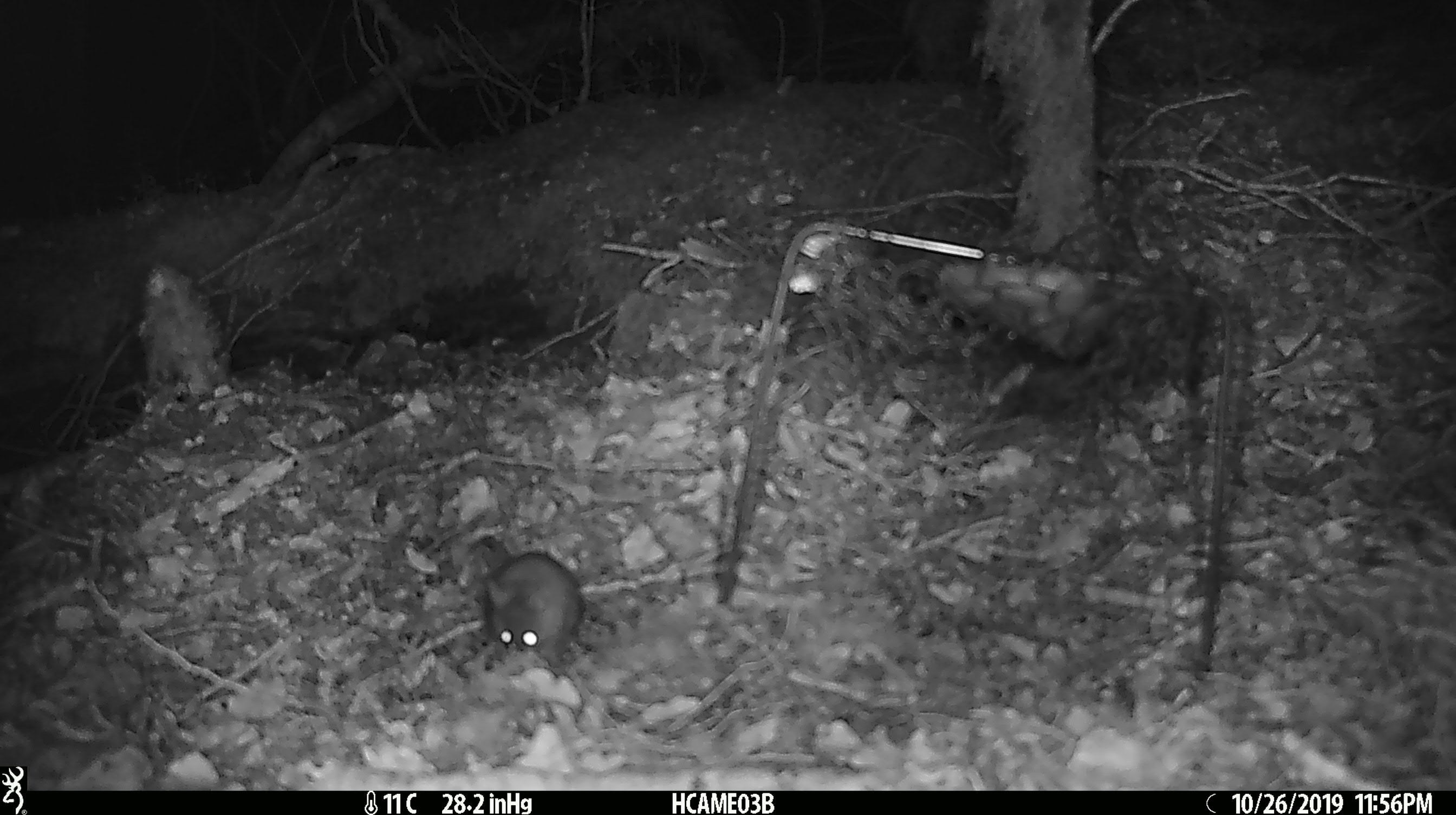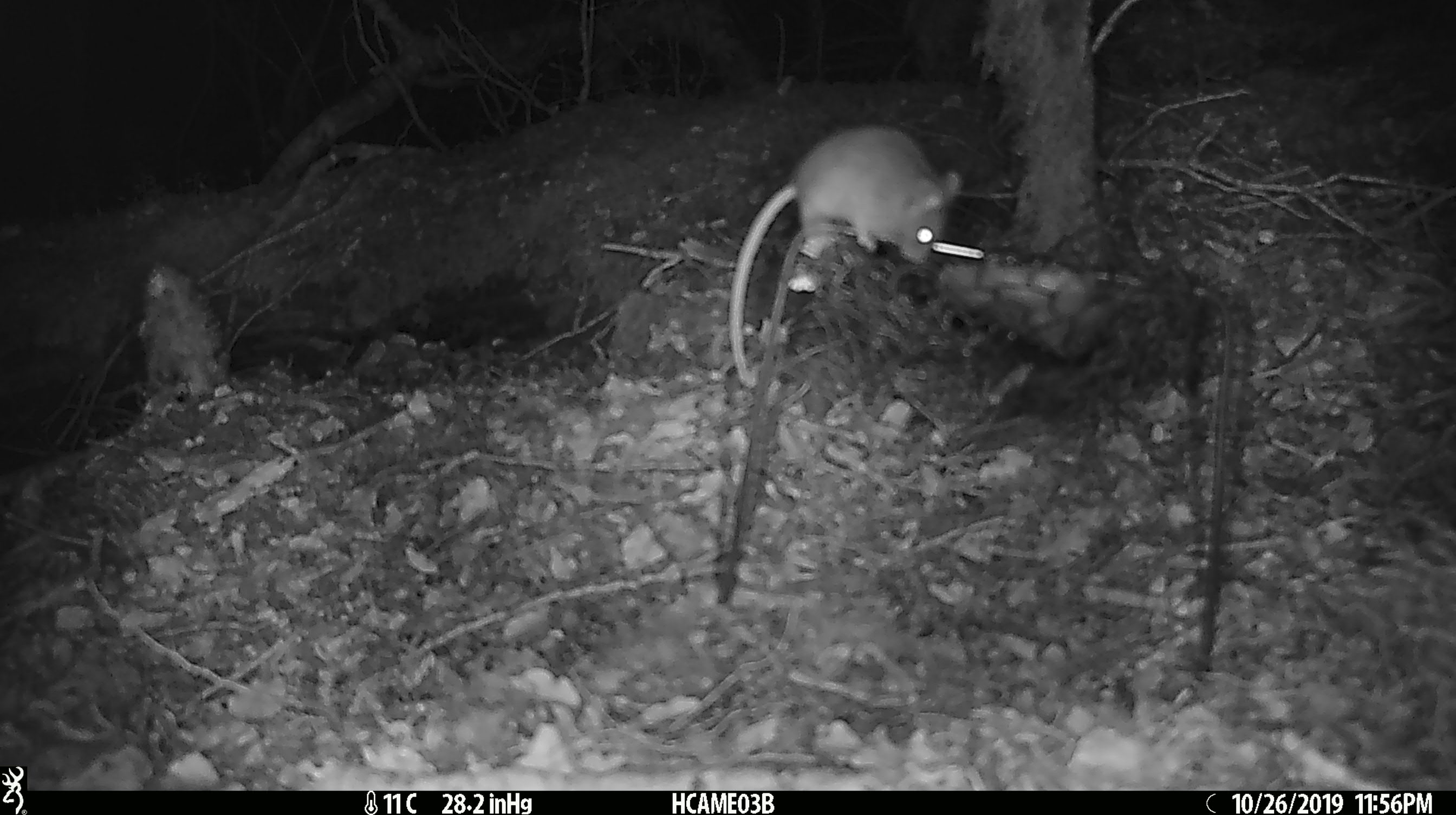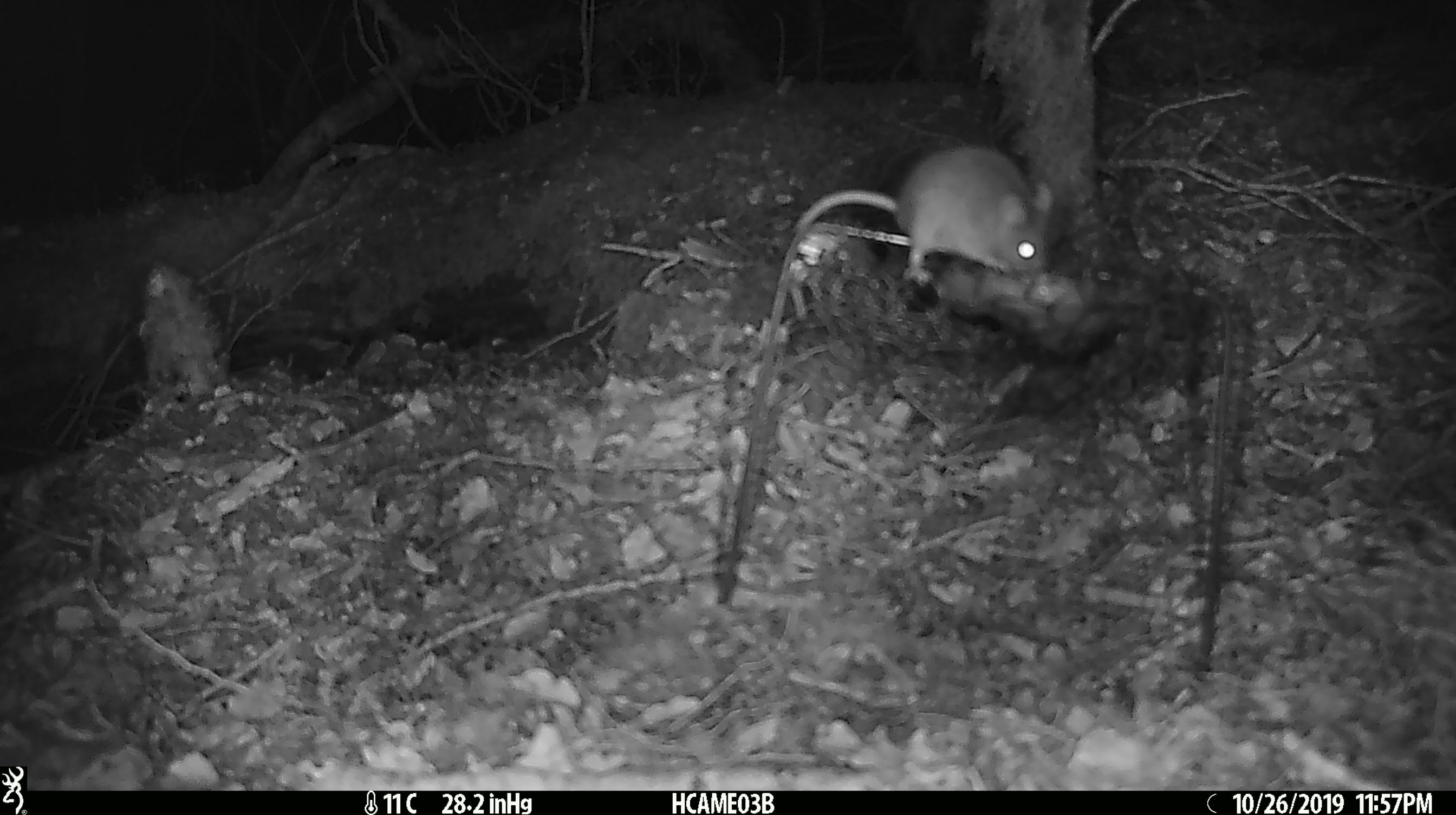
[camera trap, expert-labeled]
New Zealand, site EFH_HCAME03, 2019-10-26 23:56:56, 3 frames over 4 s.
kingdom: Animalia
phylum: Chordata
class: Mammalia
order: Rodentia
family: Muridae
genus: Mus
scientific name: Mus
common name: mouse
Mouse (Mus).